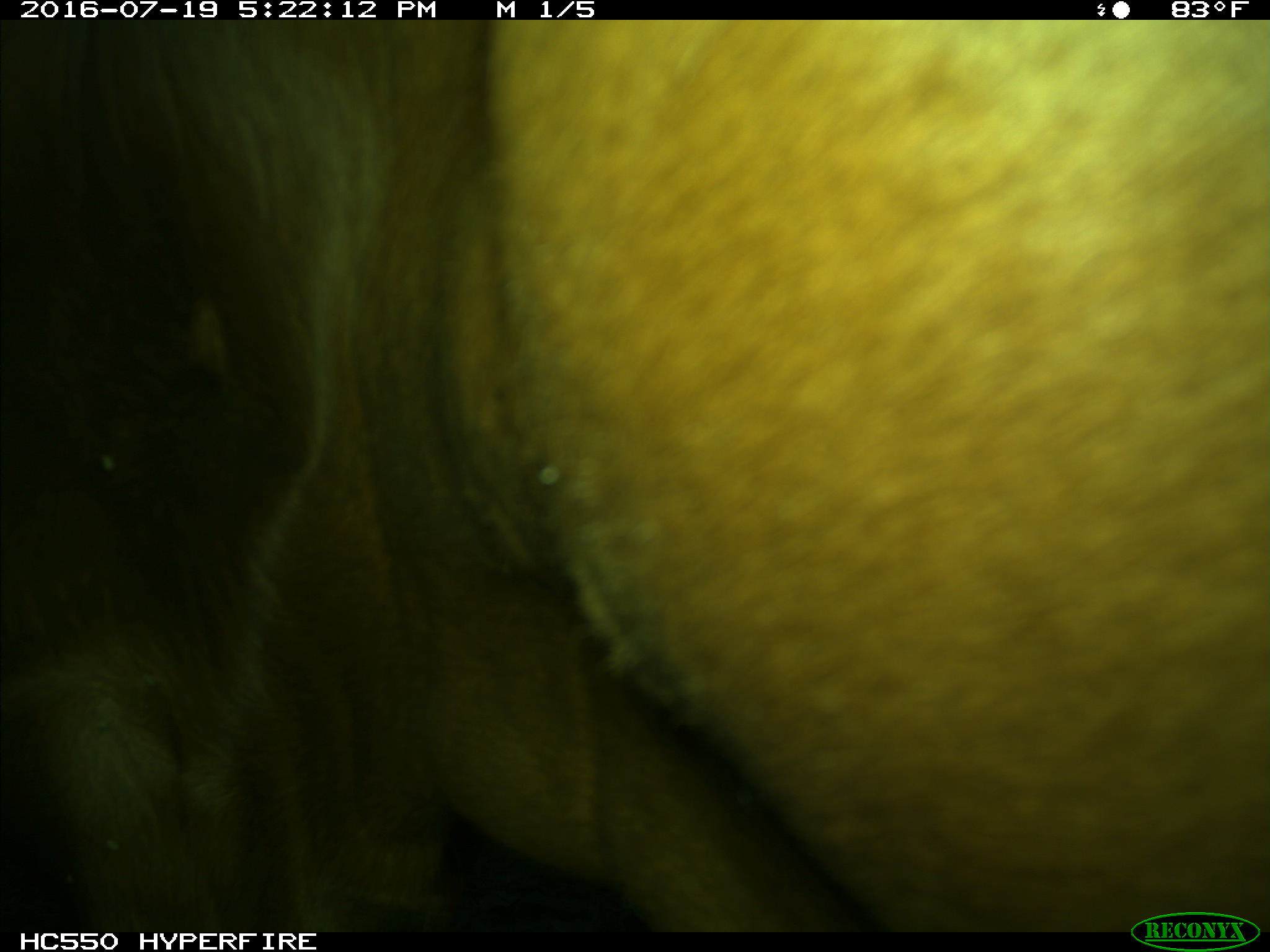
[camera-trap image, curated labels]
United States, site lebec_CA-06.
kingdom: Animalia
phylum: Chordata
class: Mammalia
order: Artiodactyla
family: Bovidae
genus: Bos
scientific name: Bos taurus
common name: domestic cow